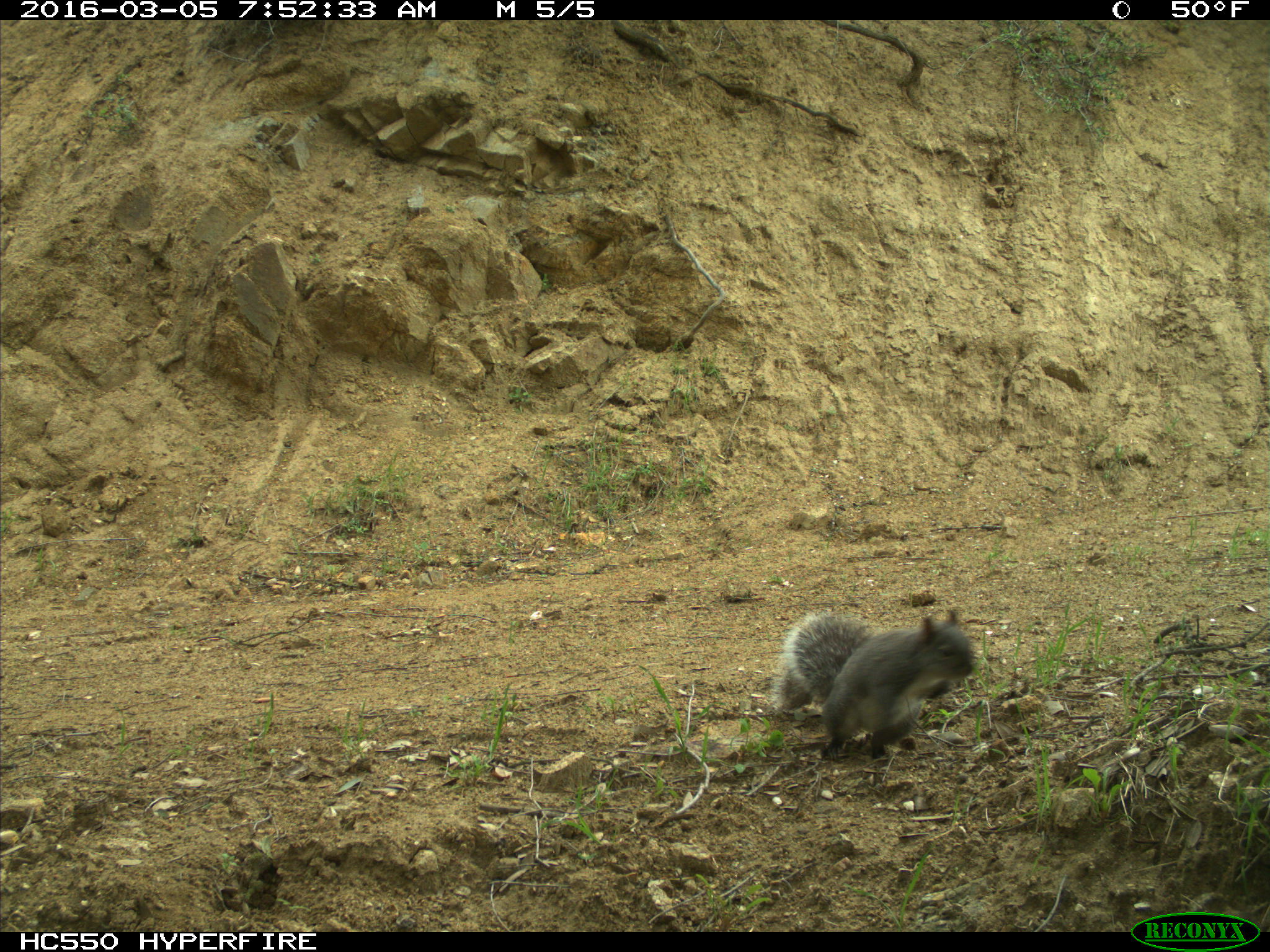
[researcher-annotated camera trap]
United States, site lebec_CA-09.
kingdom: Animalia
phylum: Chordata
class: Mammalia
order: Rodentia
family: Sciuridae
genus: Sciurus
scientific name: Sciurus carolinensis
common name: eastern gray squirrel